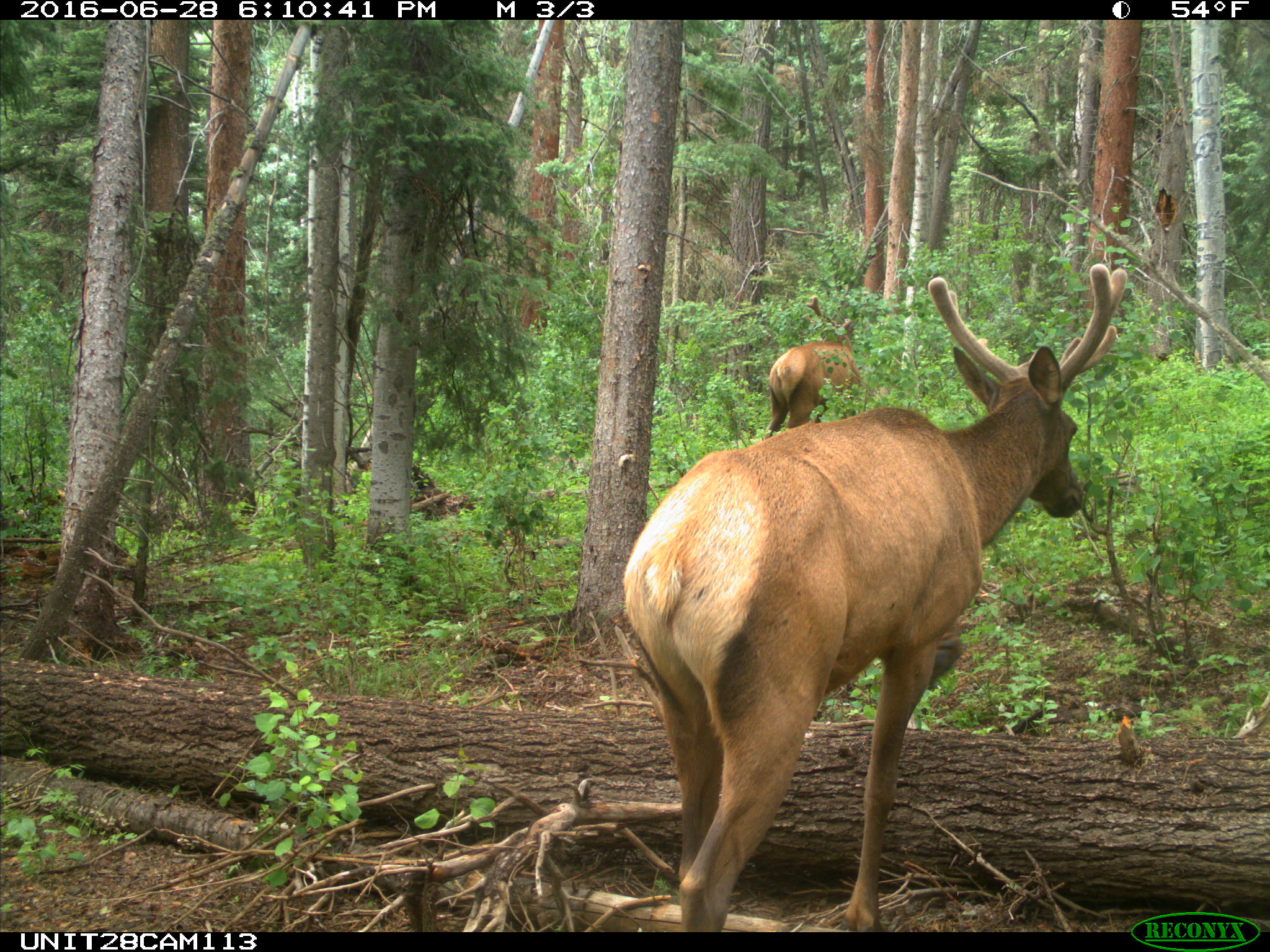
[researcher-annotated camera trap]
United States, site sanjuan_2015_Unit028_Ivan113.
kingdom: Animalia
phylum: Chordata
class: Mammalia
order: Artiodactyla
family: Cervidae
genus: Cervus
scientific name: Cervus elaphus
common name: red deer